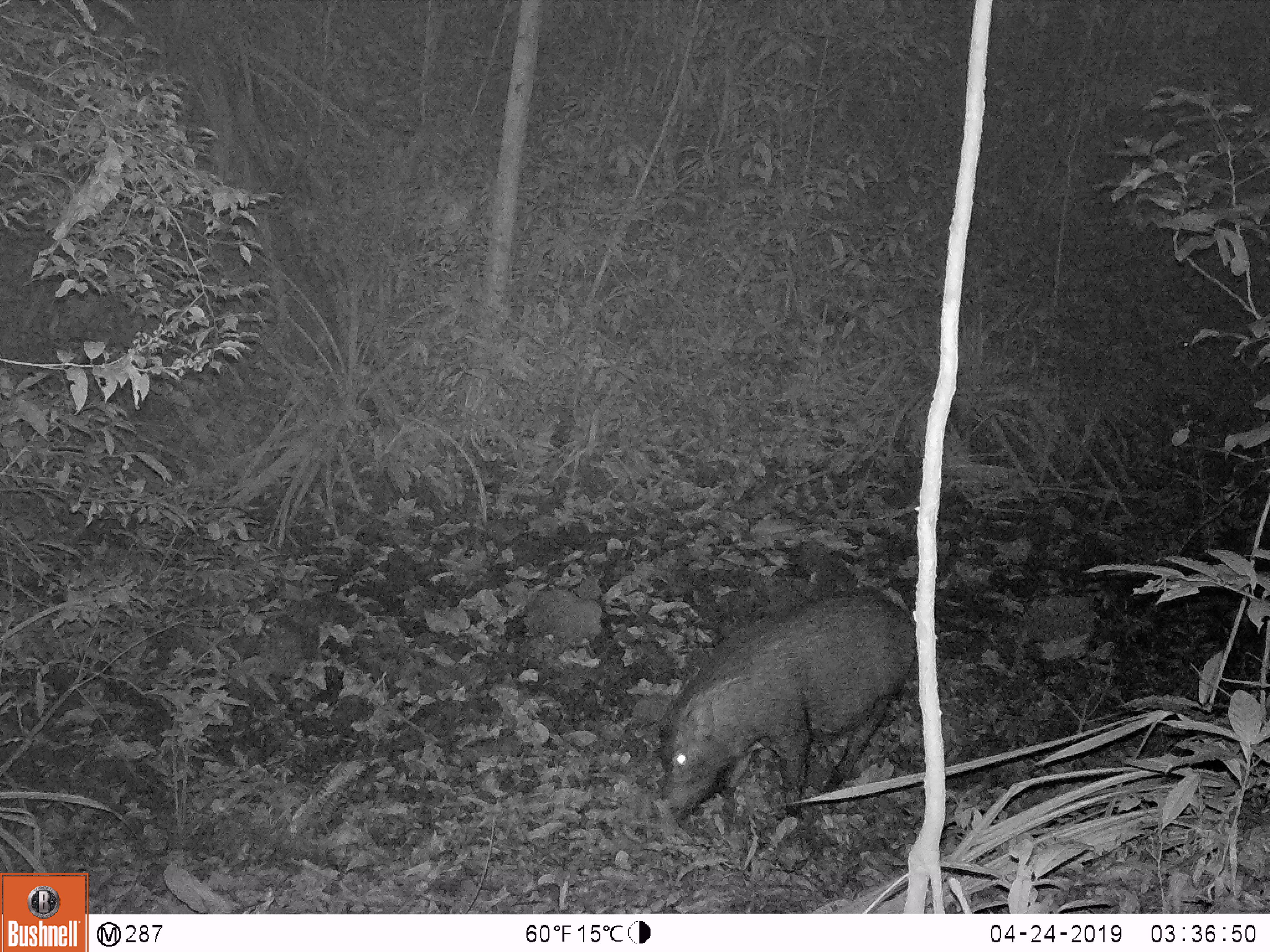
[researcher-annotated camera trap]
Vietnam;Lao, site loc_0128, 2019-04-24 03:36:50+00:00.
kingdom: Animalia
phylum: Chordata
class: Mammalia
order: Artiodactyla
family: Suidae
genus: Sus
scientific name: Sus scrofa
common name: eurasian wild pig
Eurasian wild pig (Sus scrofa). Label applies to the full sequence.